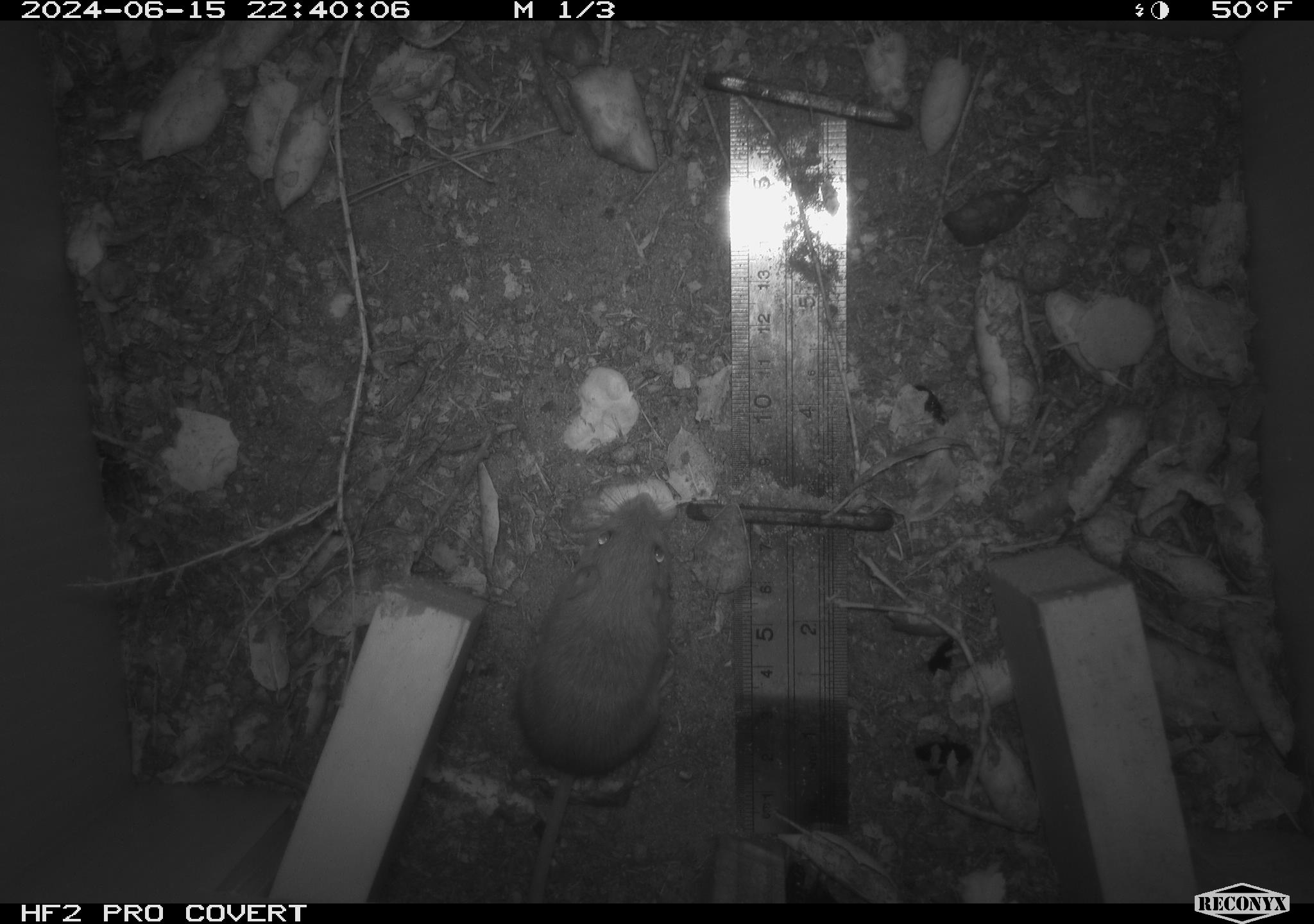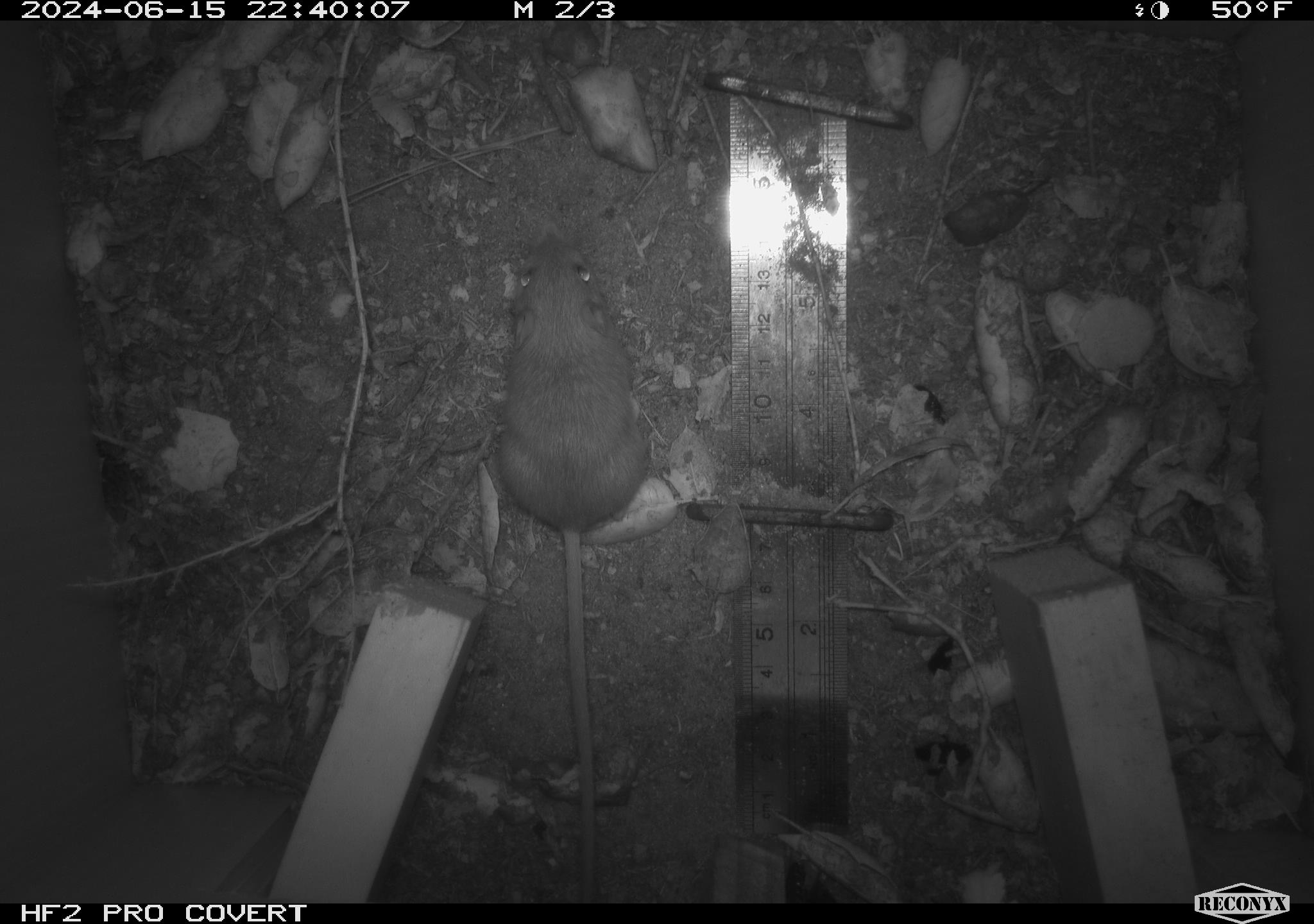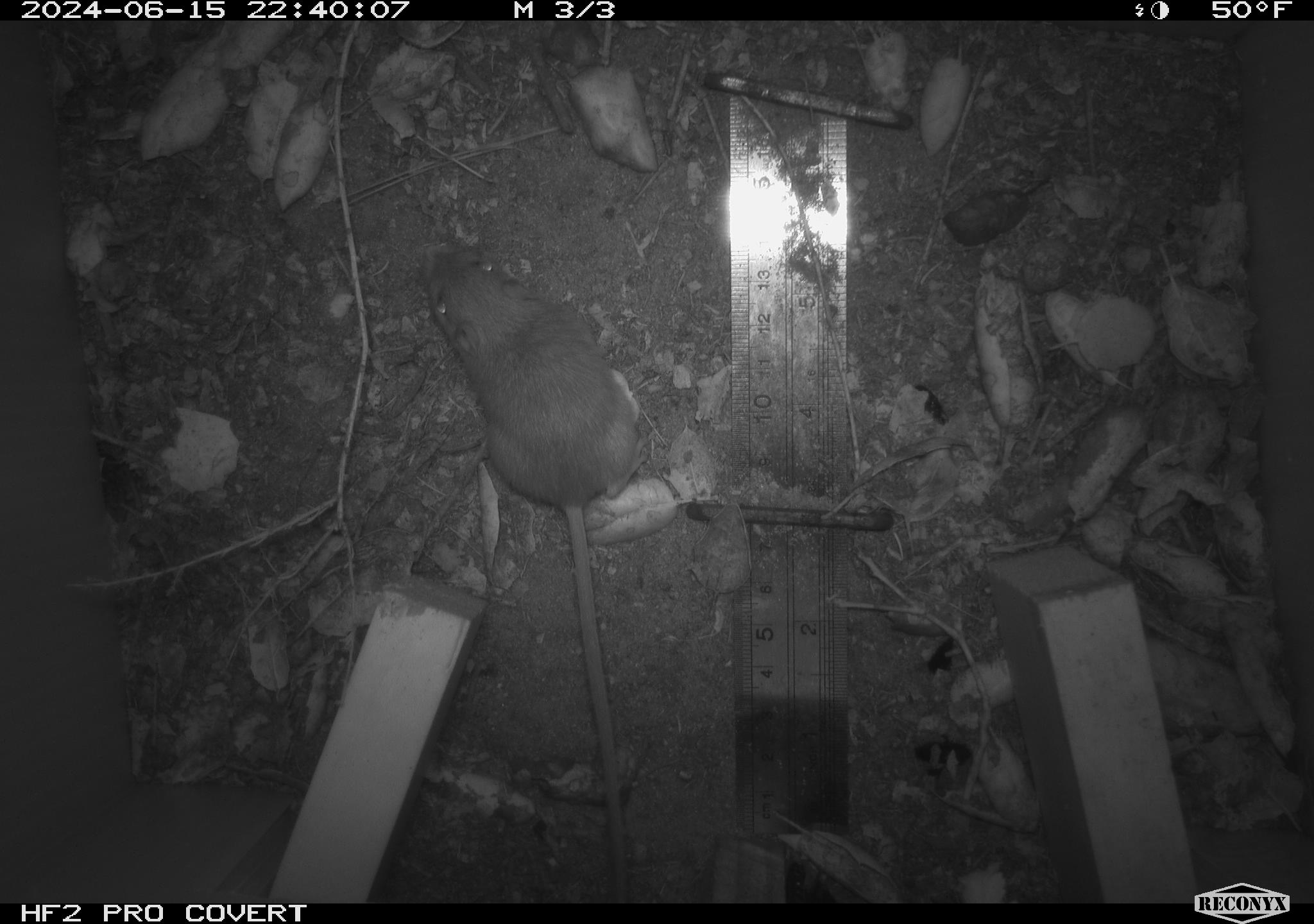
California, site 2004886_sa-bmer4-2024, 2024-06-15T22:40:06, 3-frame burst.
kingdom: Animalia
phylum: Chordata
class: Mammalia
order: Rodentia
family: Heteromyidae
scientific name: Heteromyidae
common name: kangaroo rats and pocket mice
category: heteromyidae family